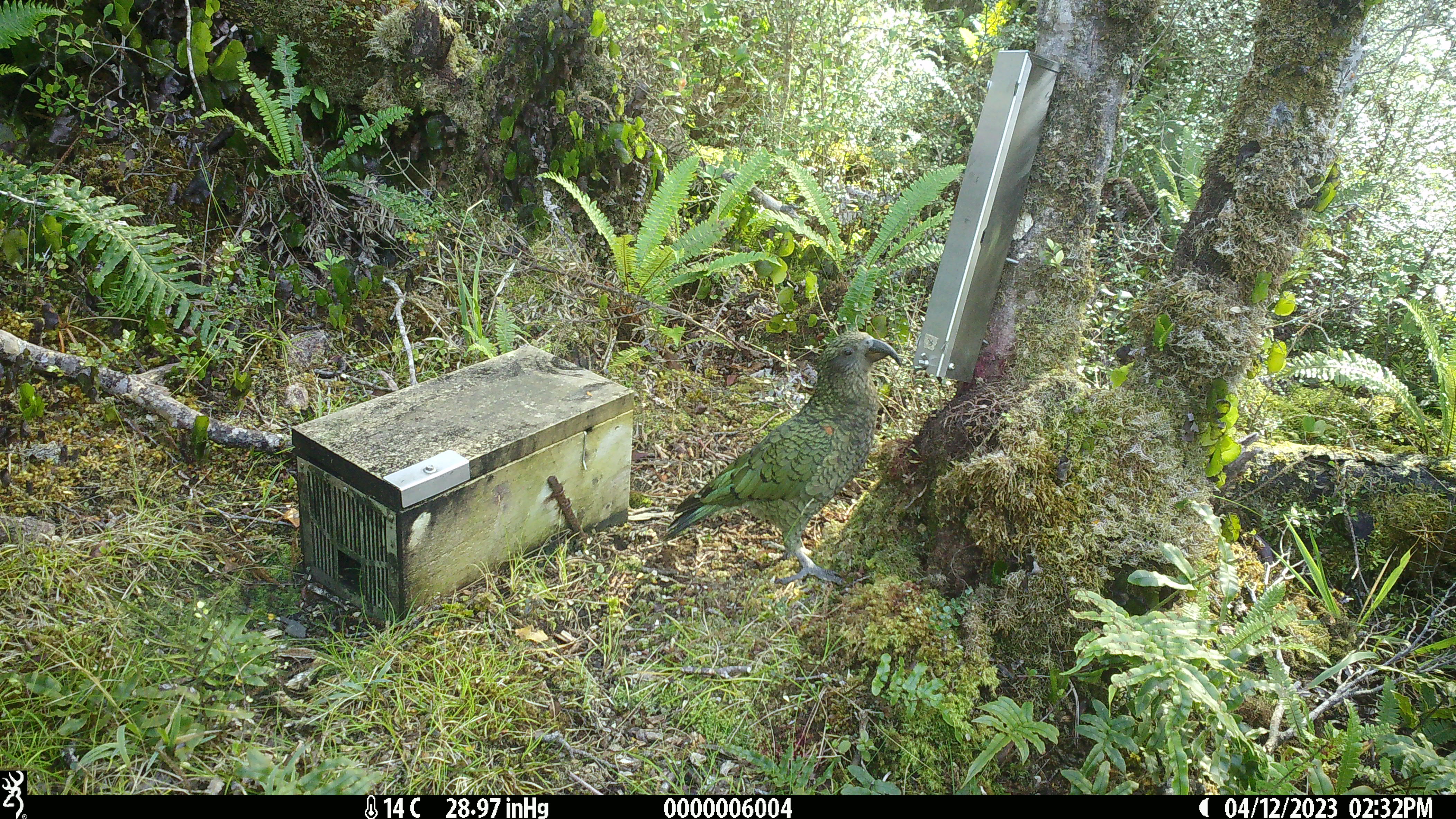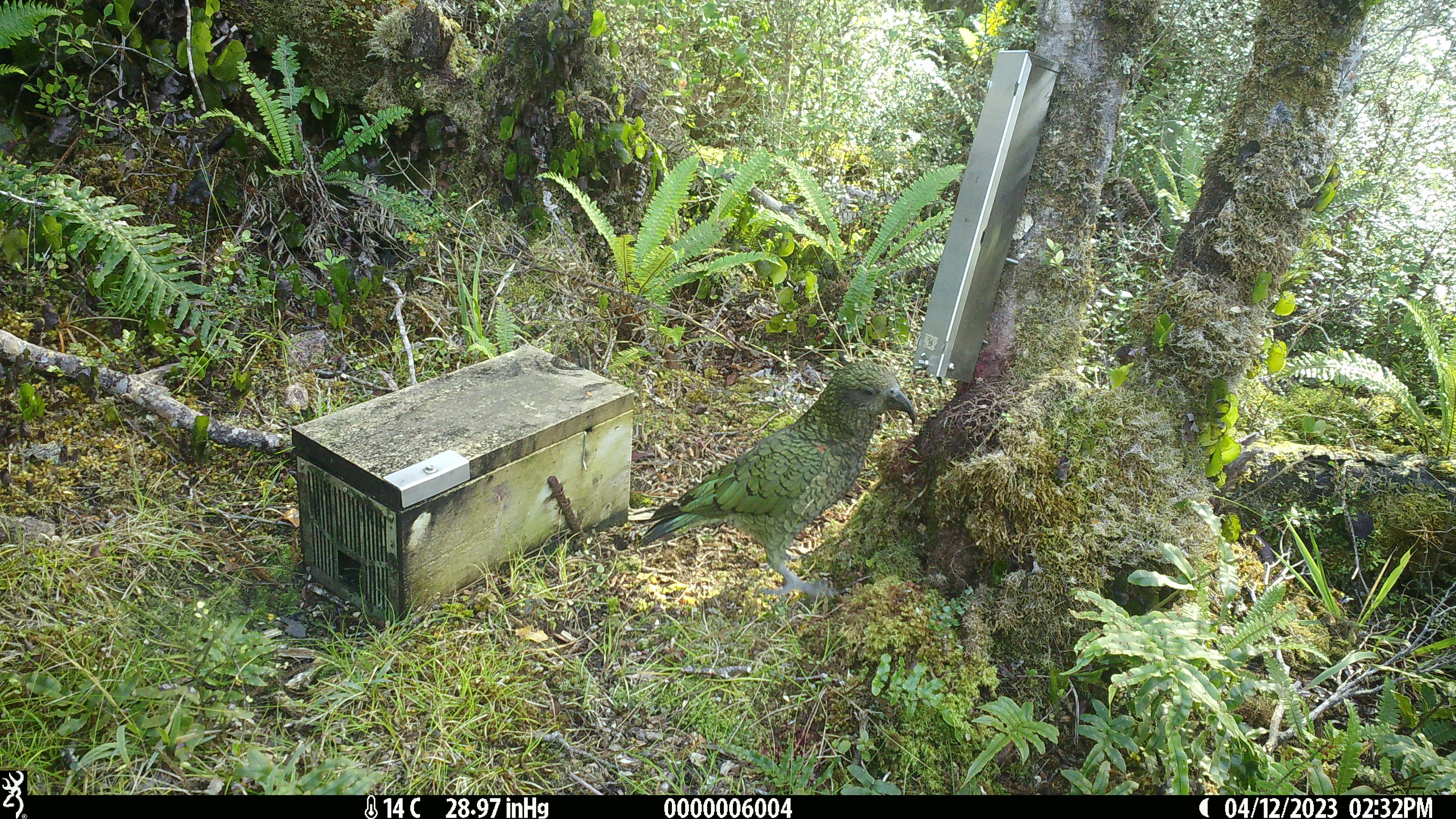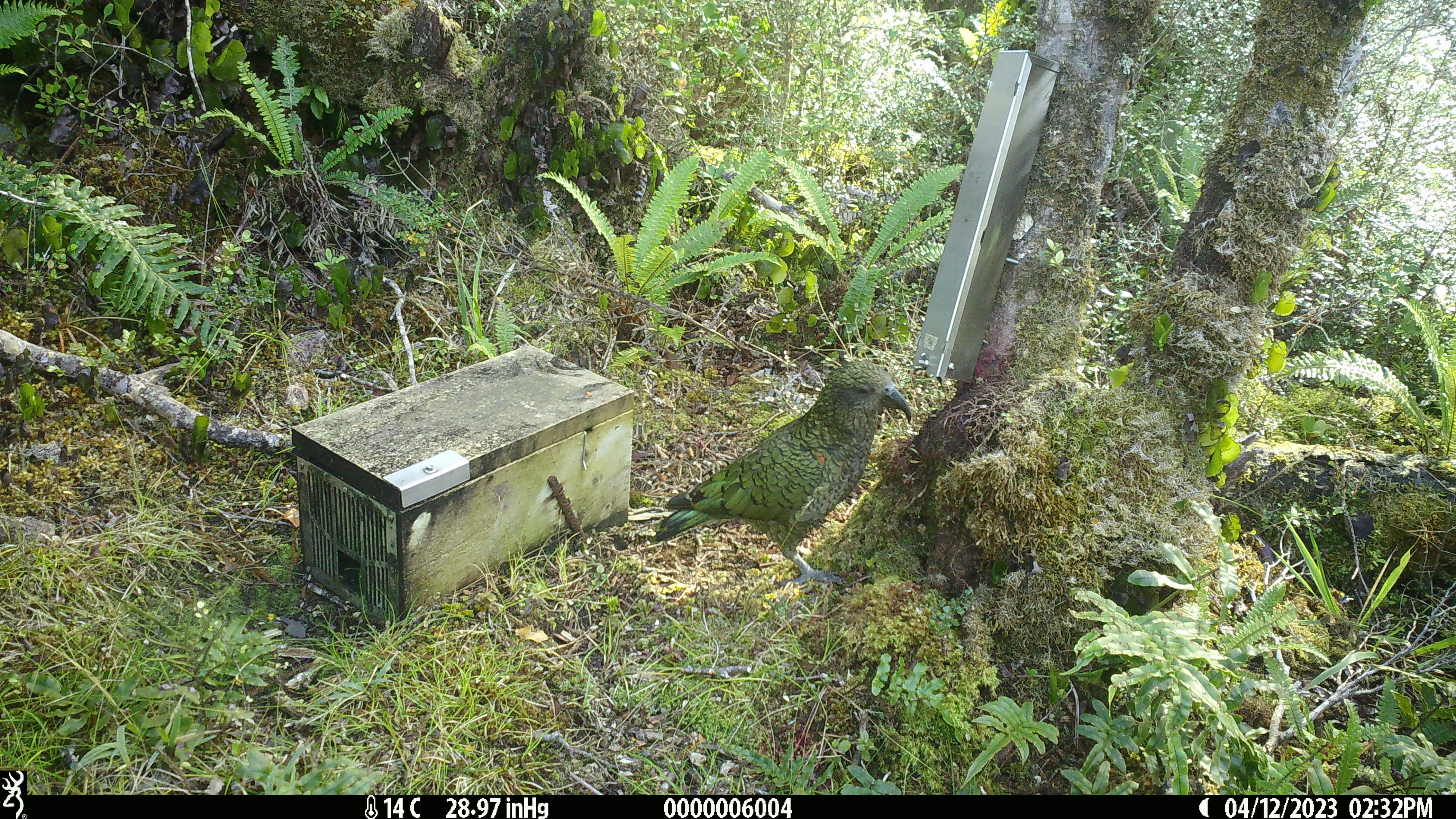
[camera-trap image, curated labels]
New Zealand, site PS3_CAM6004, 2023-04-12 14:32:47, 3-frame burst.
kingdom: Animalia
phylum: Chordata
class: Aves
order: Psittaciformes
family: Strigopidae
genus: Nestor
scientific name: Nestor notabilis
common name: kea